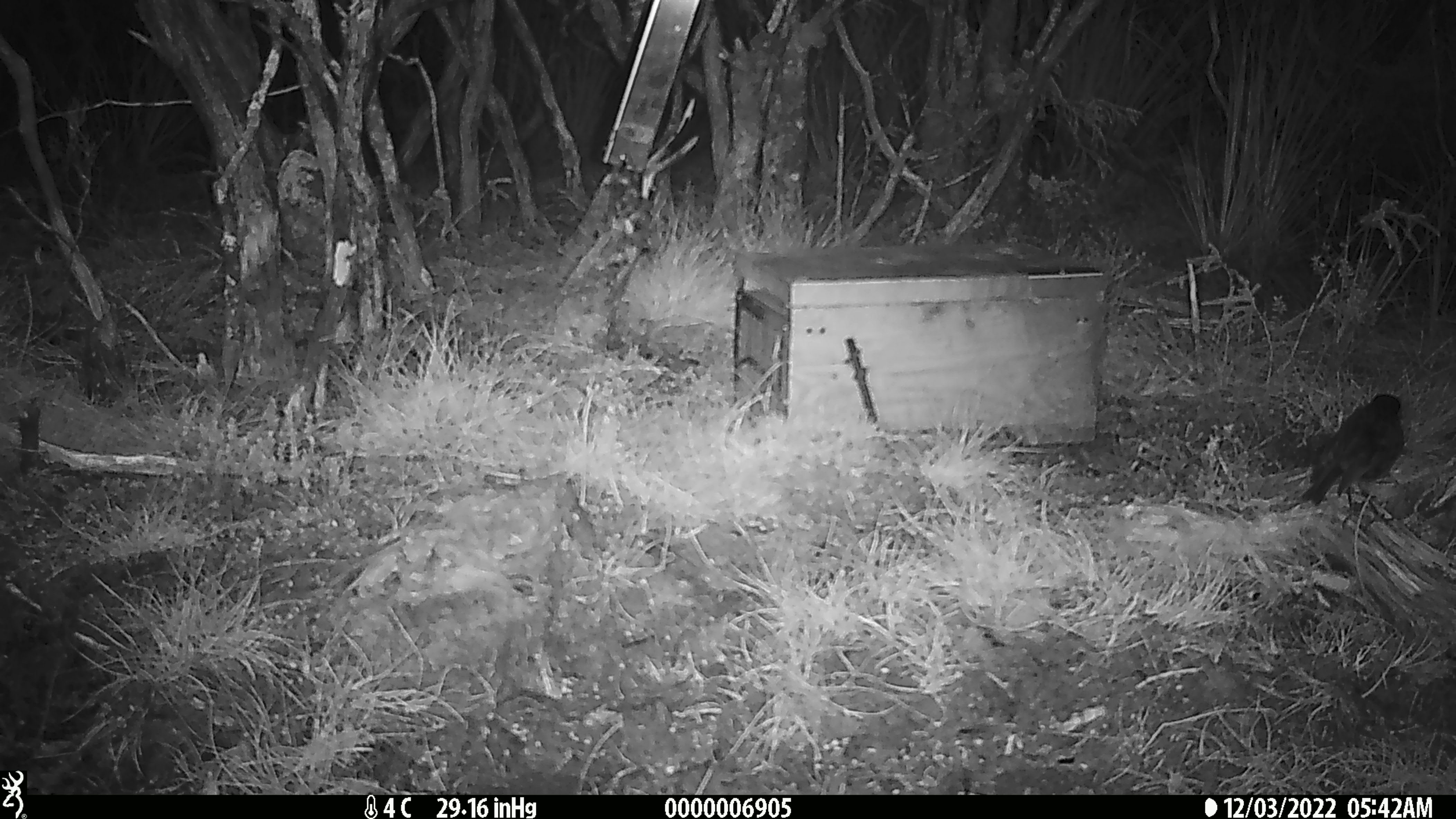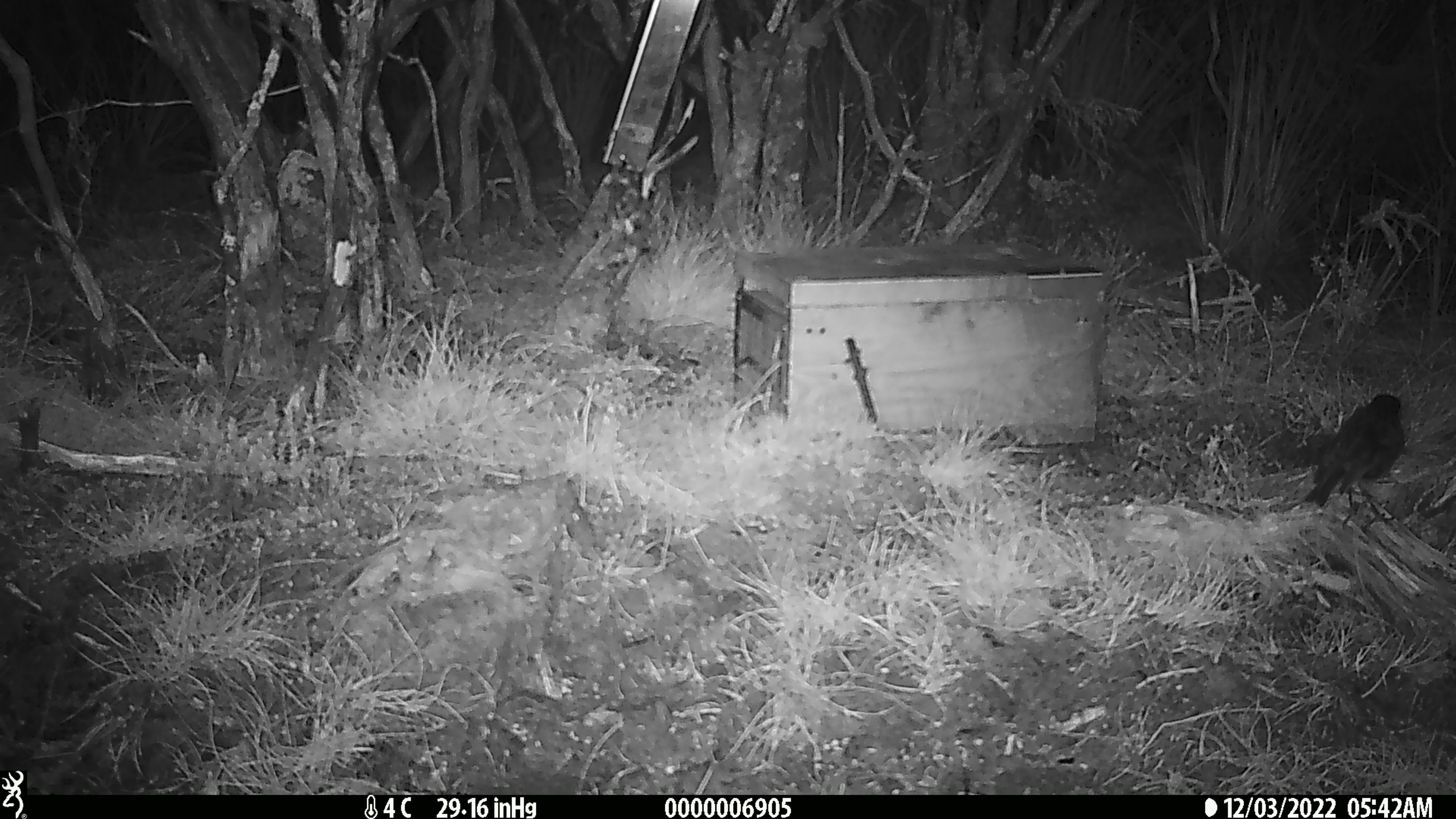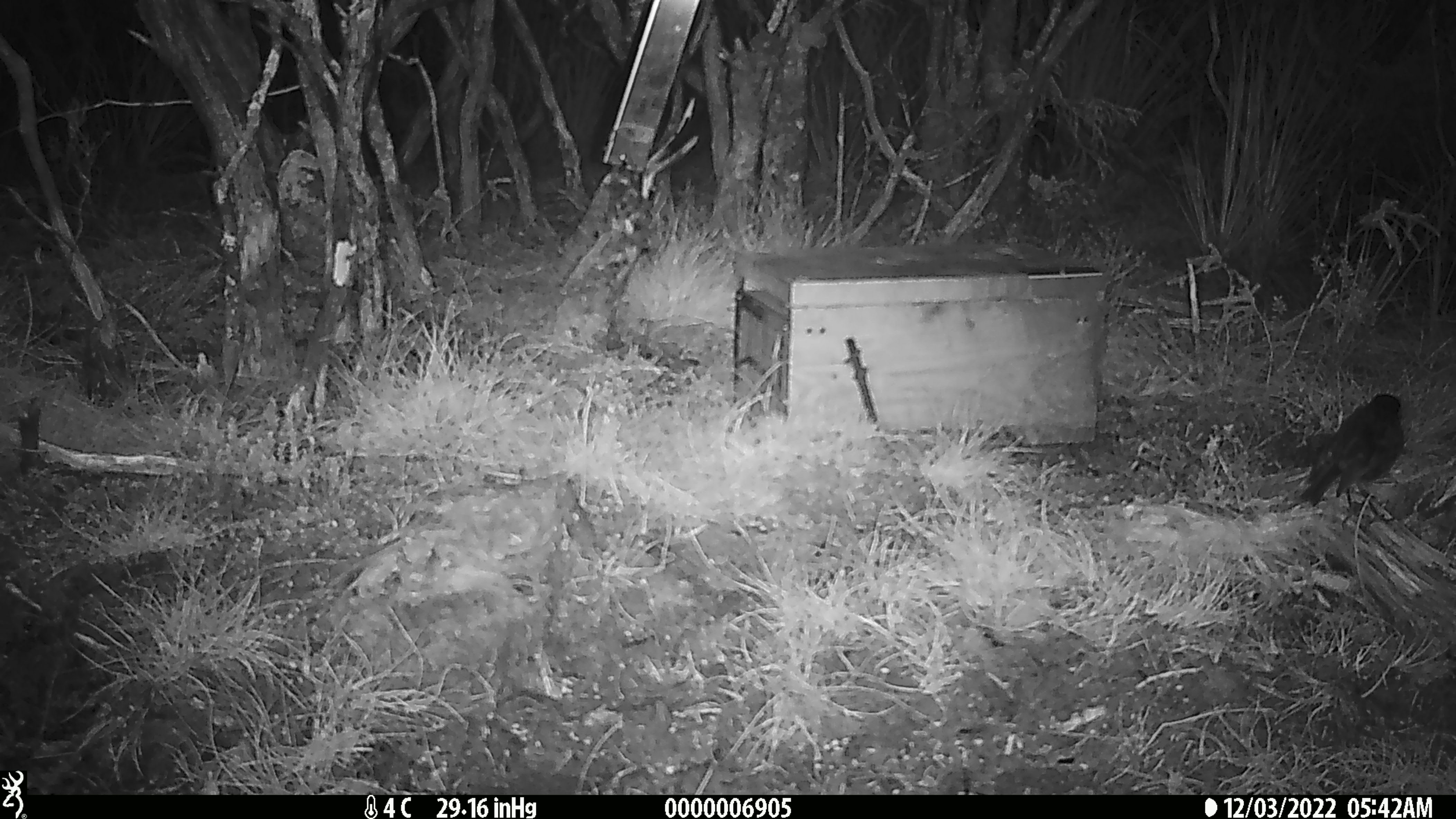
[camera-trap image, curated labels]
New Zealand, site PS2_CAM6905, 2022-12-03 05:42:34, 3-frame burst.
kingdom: Animalia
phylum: Chordata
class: Aves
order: Passeriformes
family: Petroicidae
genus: Petroica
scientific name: Petroica australis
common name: new zealand robin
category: robin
Robin (new zealand robin) (Petroica australis).